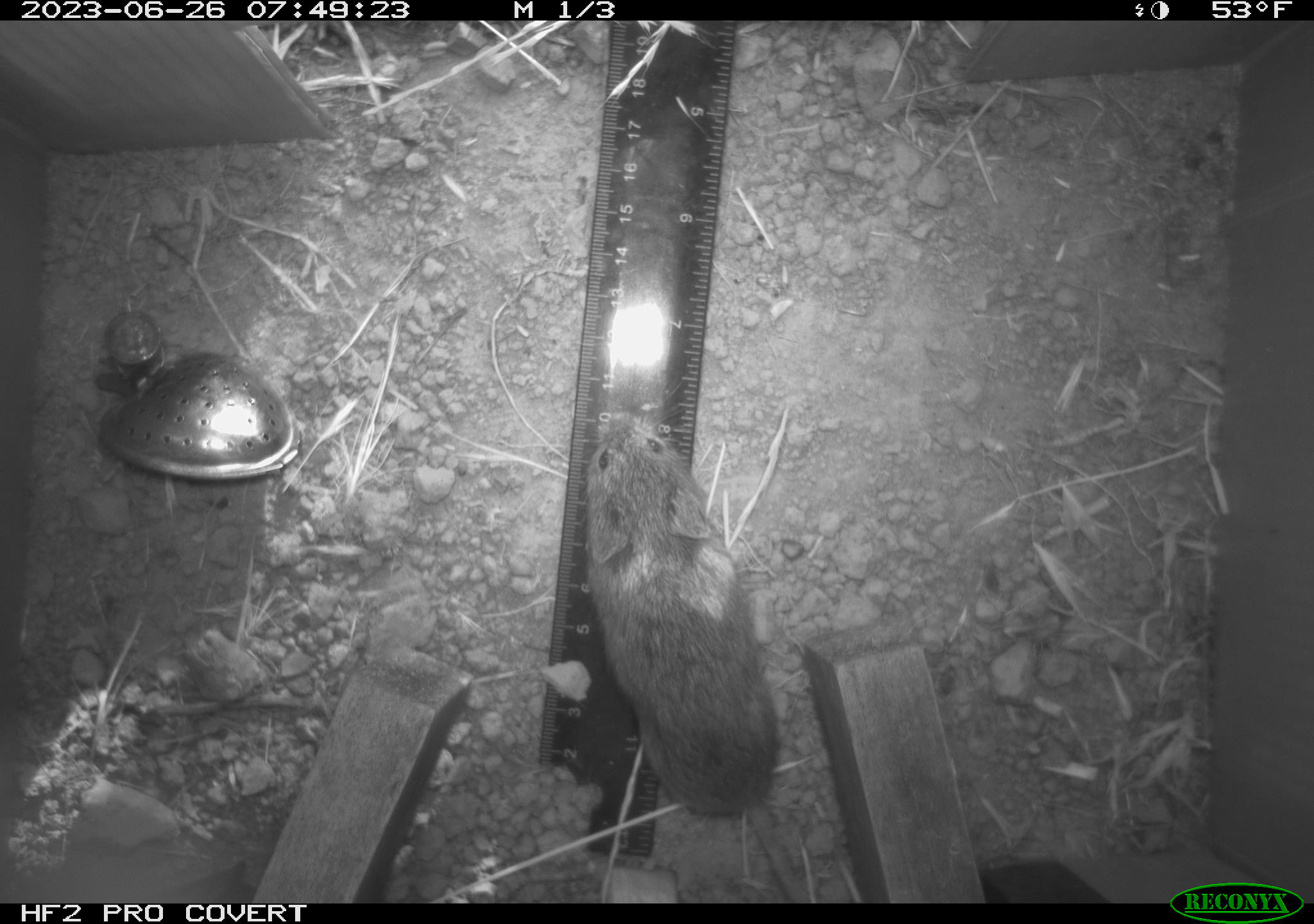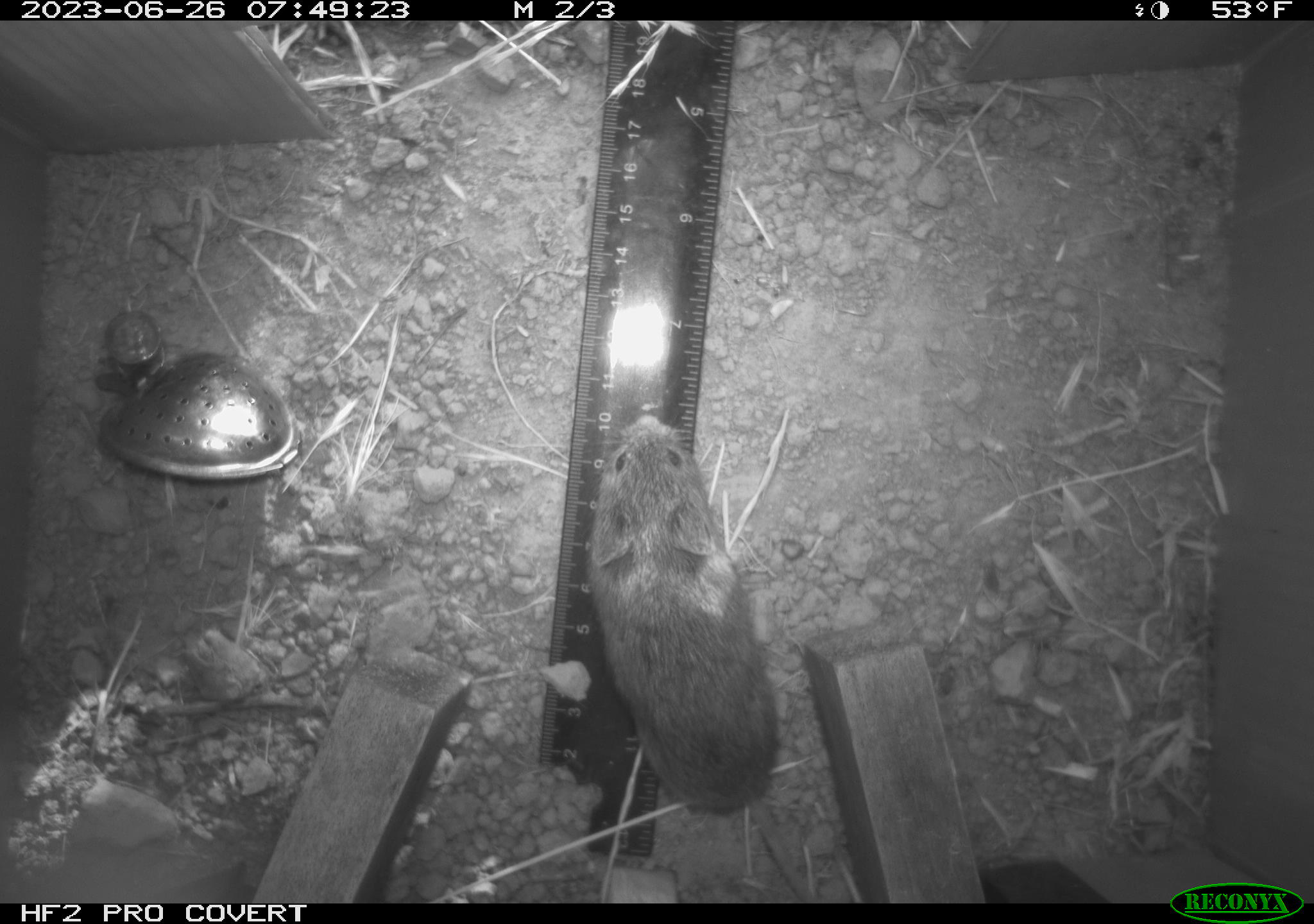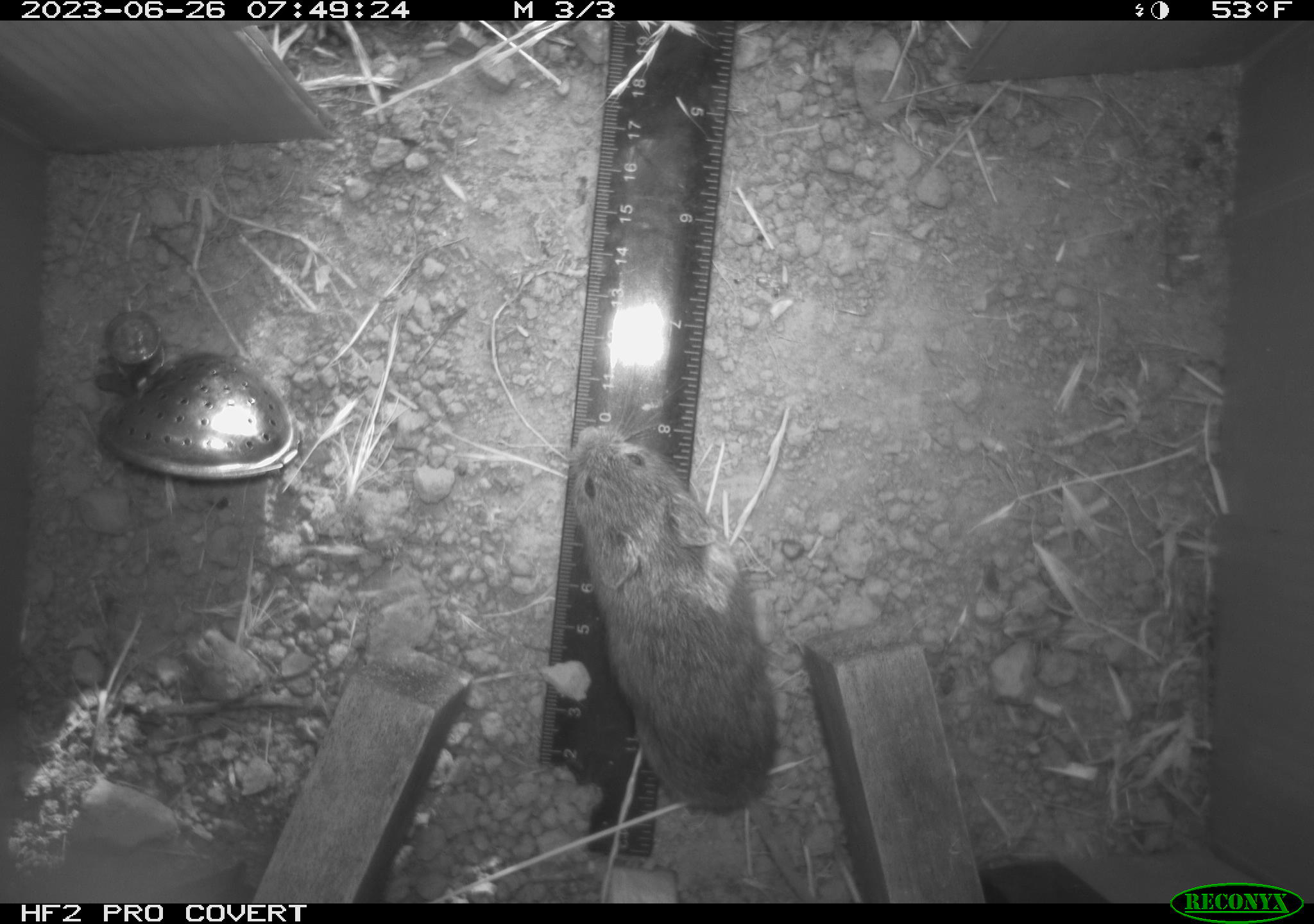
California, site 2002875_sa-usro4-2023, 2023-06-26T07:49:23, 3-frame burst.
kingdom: Animalia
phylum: Chordata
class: Mammalia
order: Rodentia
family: Cricetidae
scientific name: Arvicolinae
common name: voles, lemmings, and muskrats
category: arvicolinae subfamily